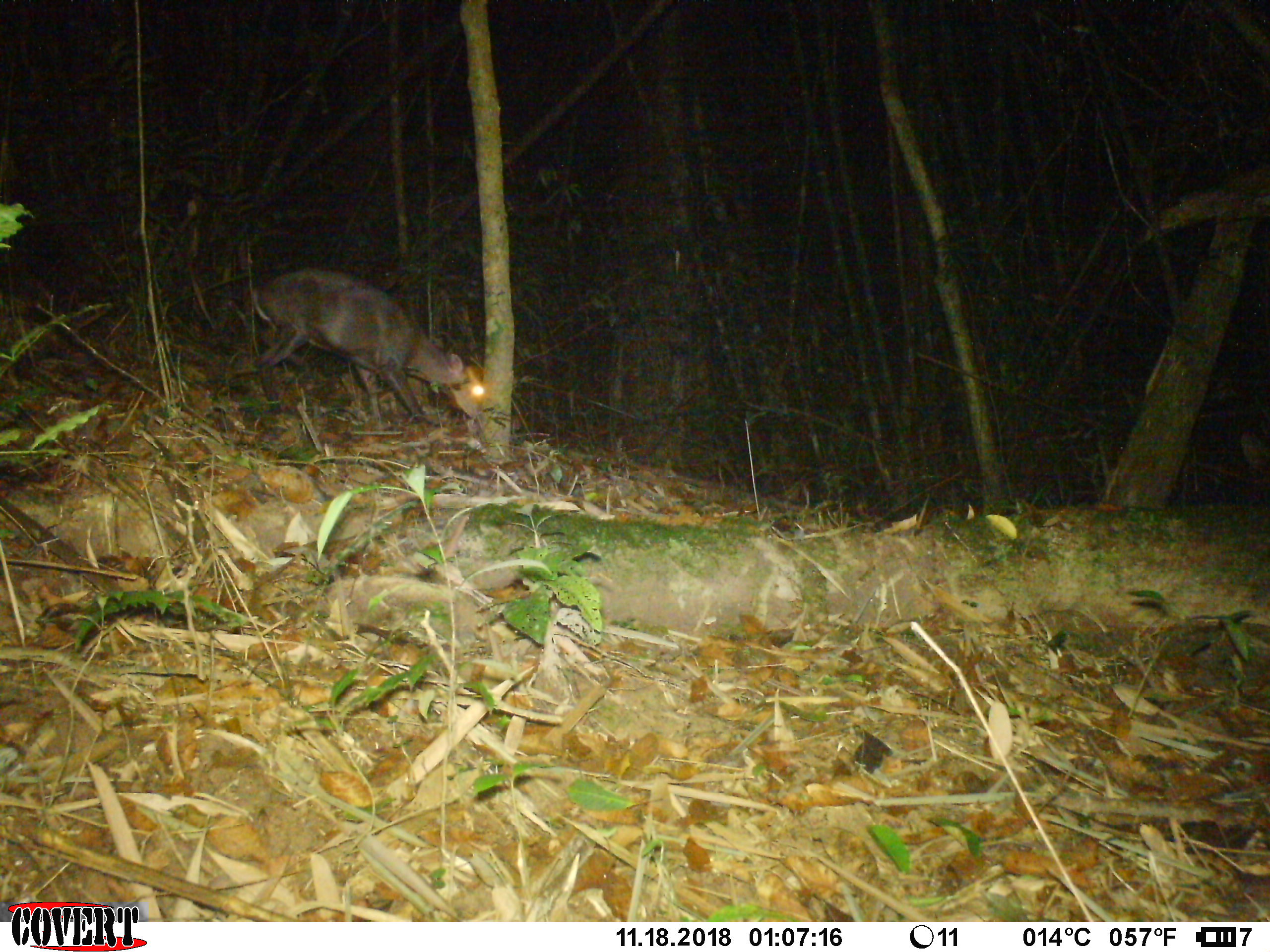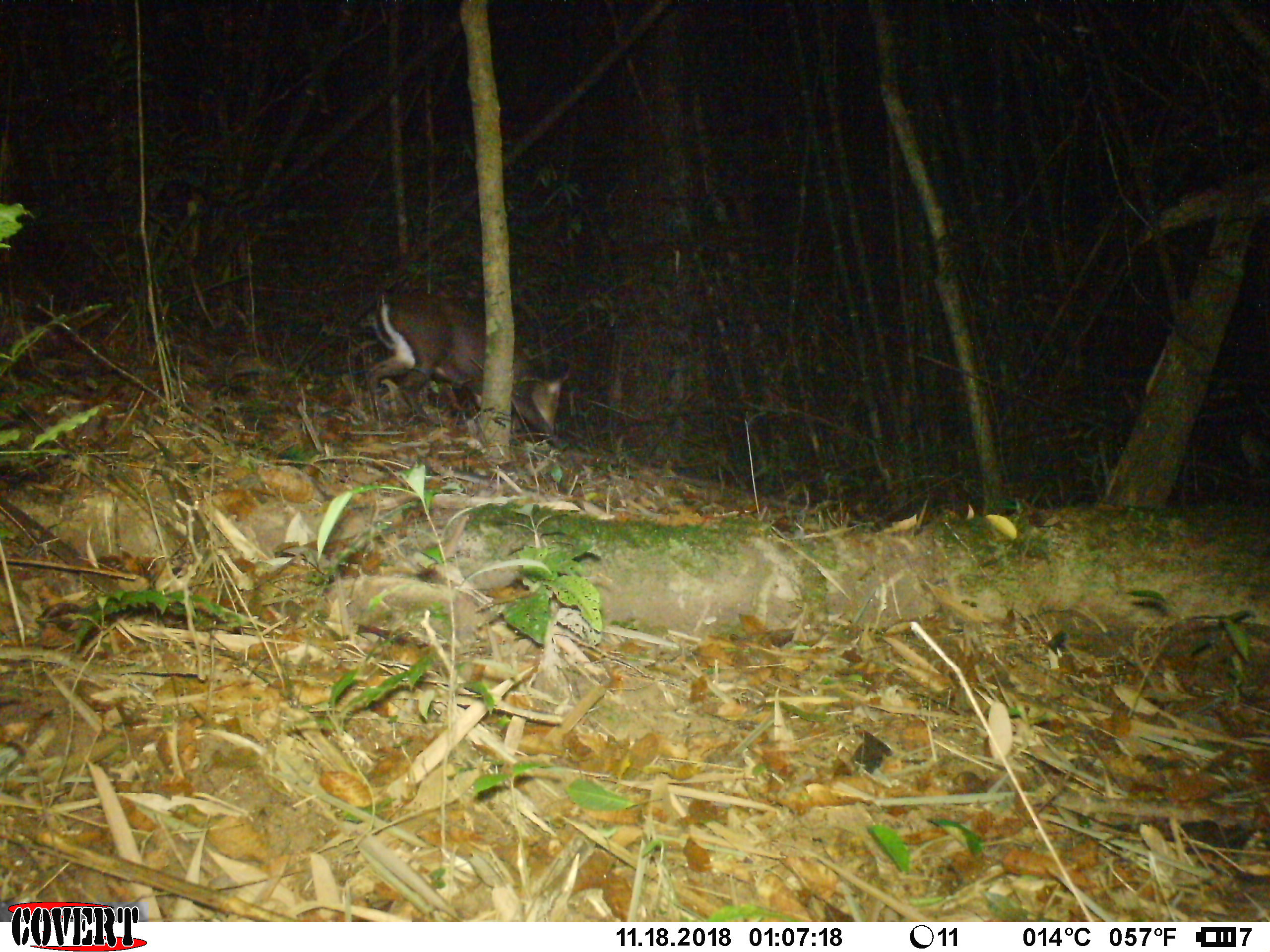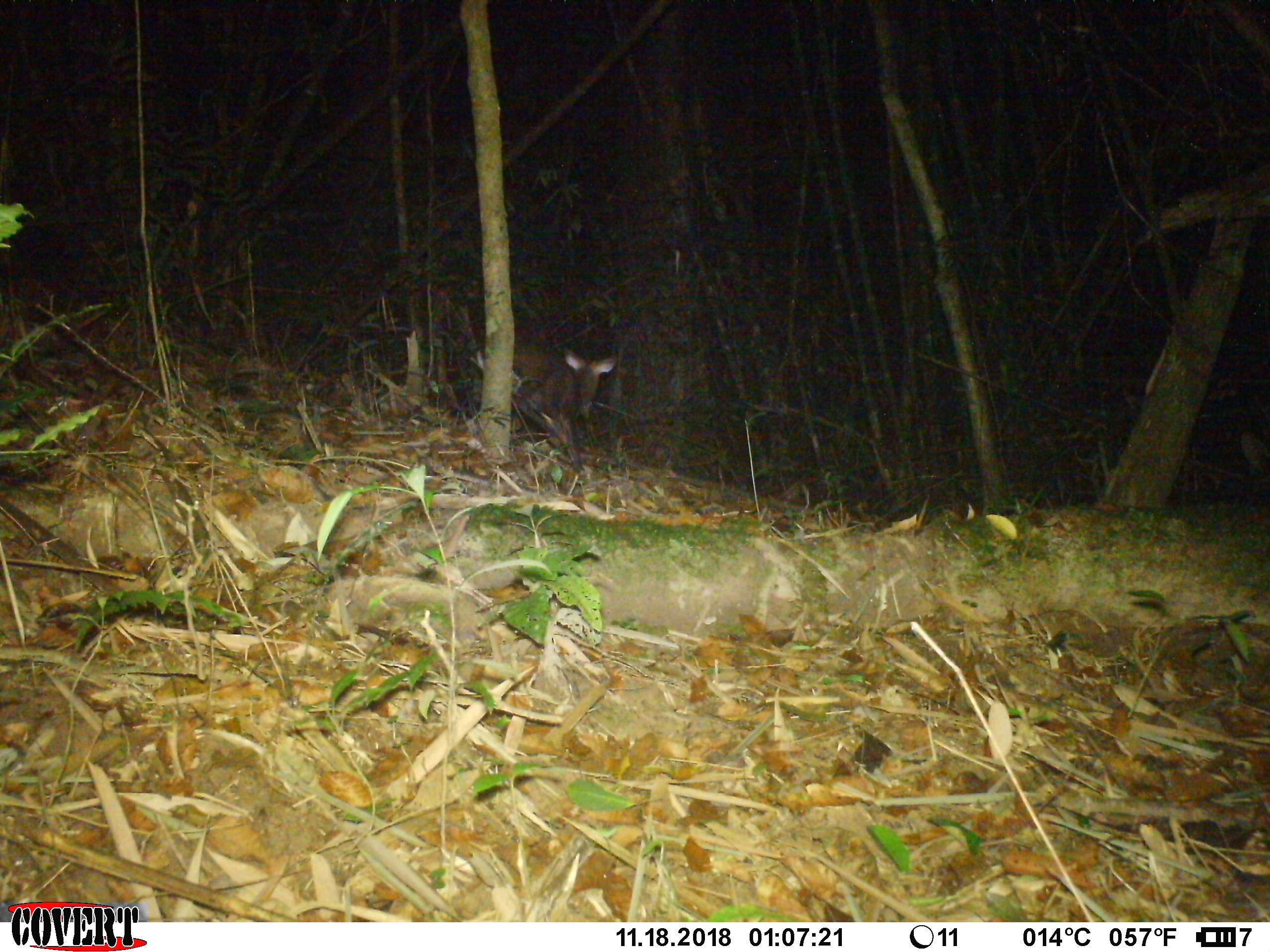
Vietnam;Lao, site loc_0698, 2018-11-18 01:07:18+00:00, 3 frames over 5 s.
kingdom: Animalia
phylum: Chordata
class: Mammalia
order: Artiodactyla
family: Cervidae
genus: Muntiacus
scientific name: Muntiacus rooseveltorum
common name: roosevelt's muntjac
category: roosevelts muntjac group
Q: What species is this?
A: Roosevelts muntjac group (roosevelt's muntjac) (Muntiacus rooseveltorum).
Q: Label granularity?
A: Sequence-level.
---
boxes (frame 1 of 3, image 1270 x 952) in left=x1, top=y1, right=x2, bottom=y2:
roosevelts muntjac group: left=250, top=267, right=485, bottom=436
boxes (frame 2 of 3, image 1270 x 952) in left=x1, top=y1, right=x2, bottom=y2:
roosevelts muntjac group: left=366, top=291, right=572, bottom=445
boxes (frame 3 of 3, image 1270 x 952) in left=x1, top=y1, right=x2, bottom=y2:
roosevelts muntjac group: left=468, top=346, right=618, bottom=477